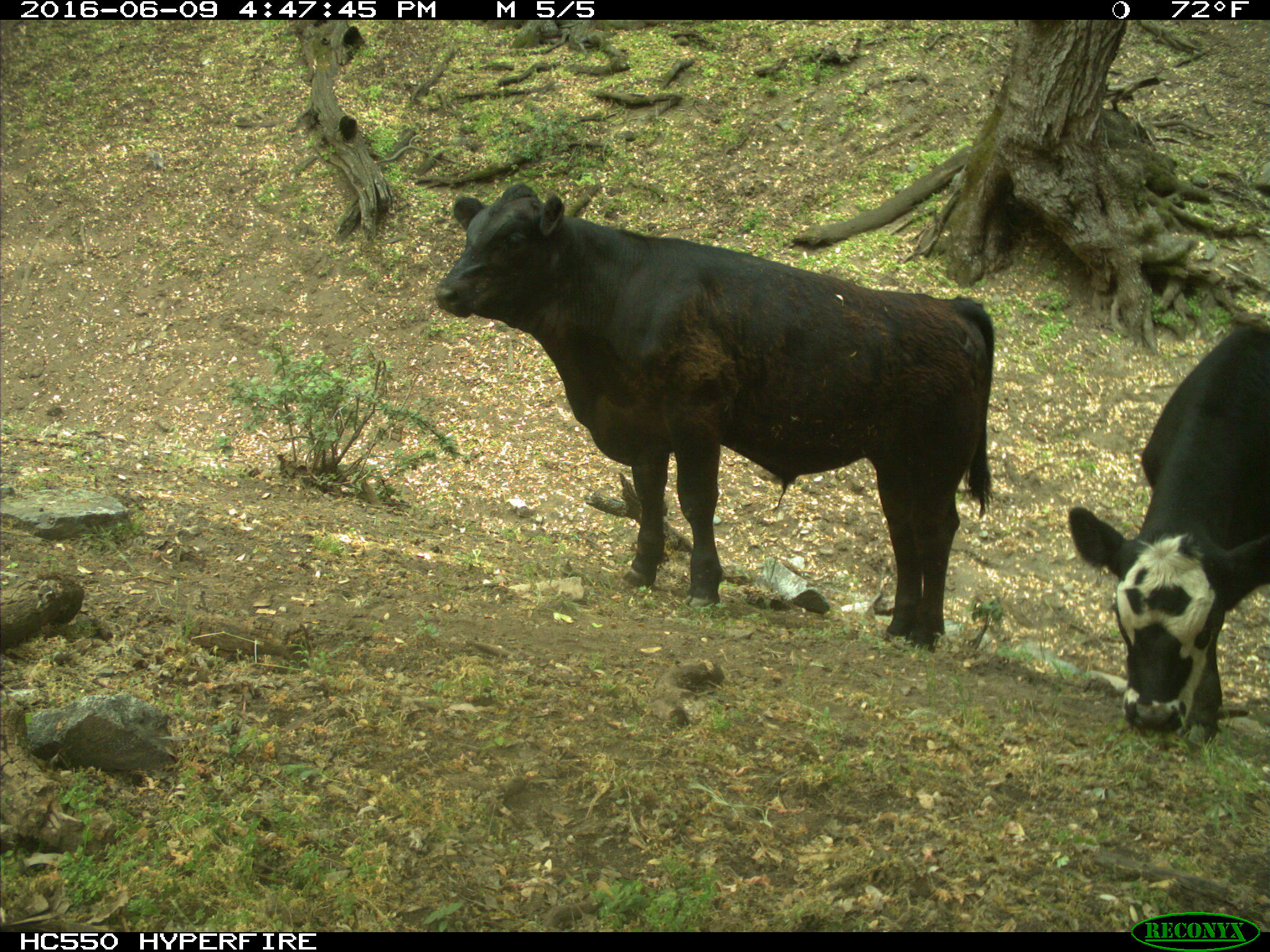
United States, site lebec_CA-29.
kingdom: Animalia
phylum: Chordata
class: Mammalia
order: Artiodactyla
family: Bovidae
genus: Bos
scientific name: Bos taurus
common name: domestic cow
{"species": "Bos taurus (domestic cow)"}